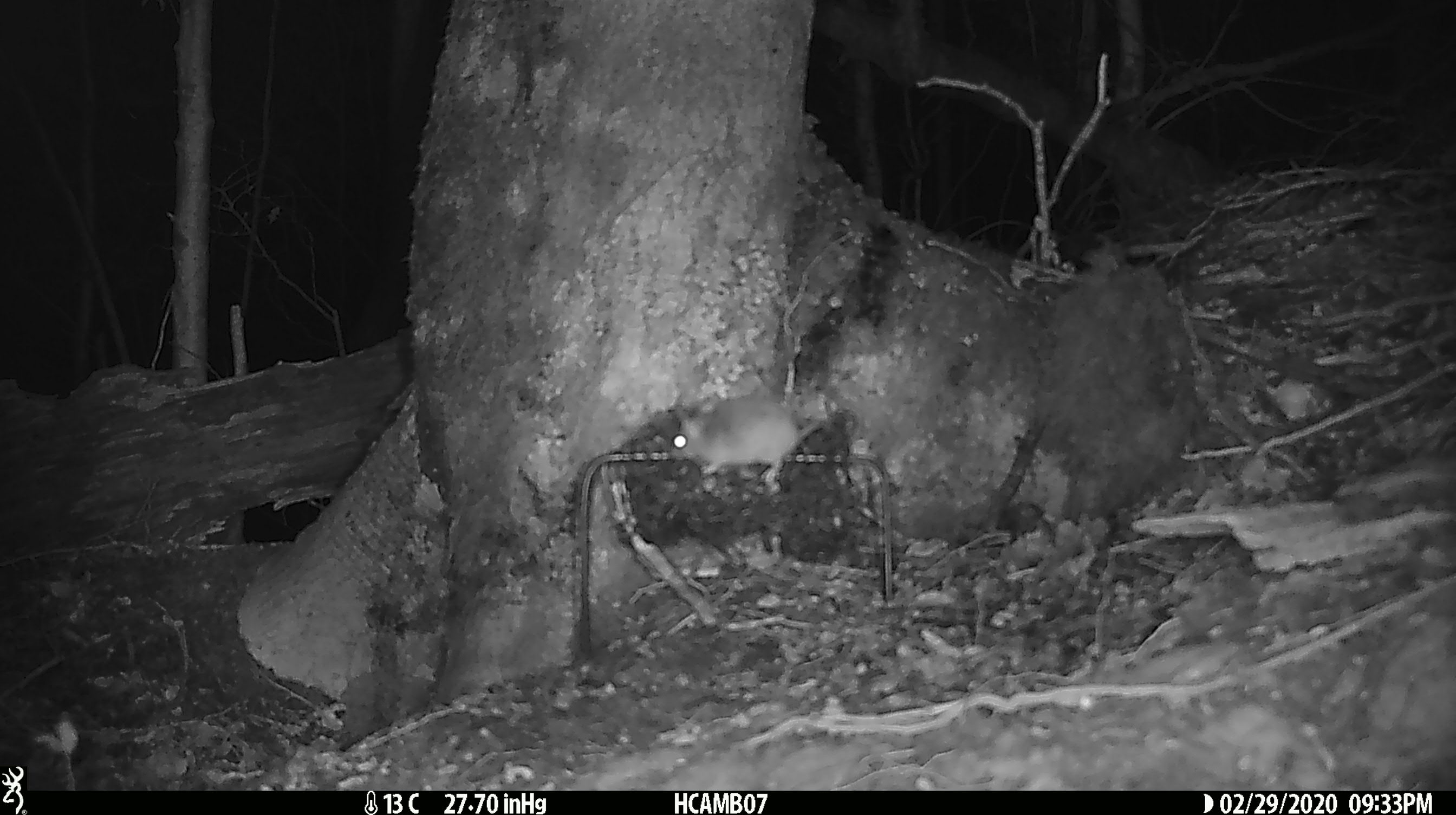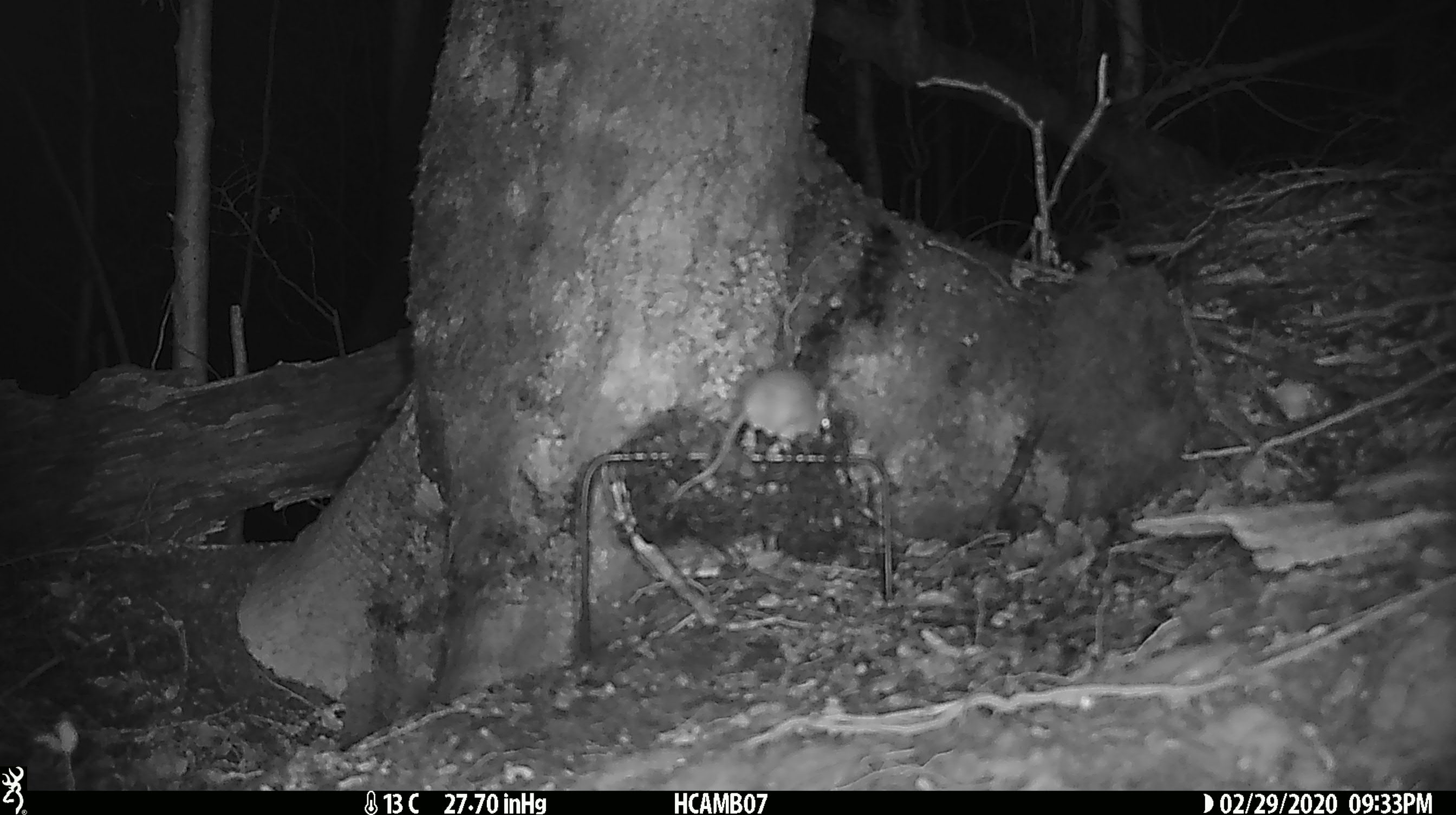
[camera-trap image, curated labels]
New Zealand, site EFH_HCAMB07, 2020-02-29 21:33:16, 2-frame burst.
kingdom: Animalia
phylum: Chordata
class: Mammalia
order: Rodentia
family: Muridae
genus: Mus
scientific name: Mus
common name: mouse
Mouse (Mus).